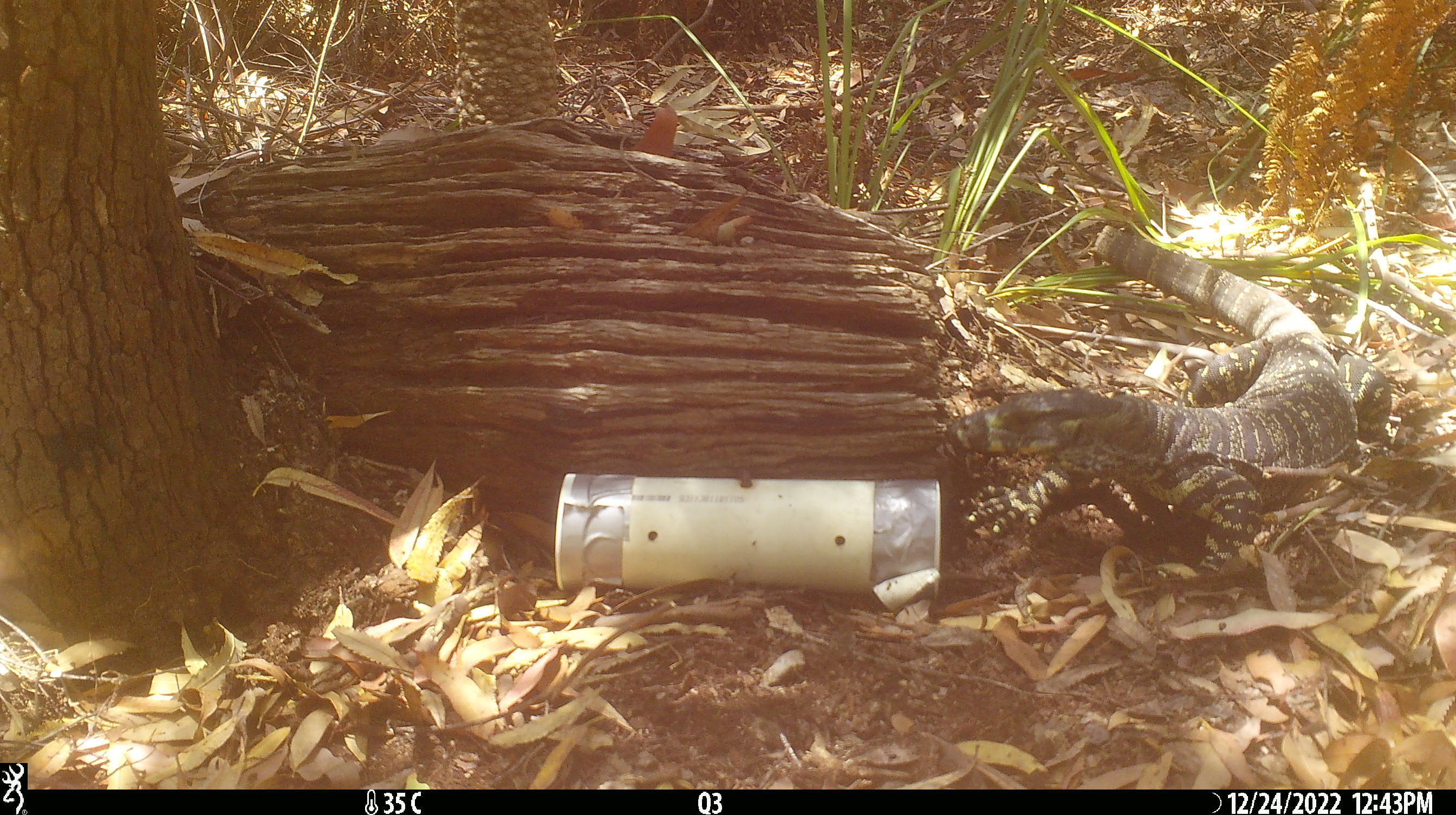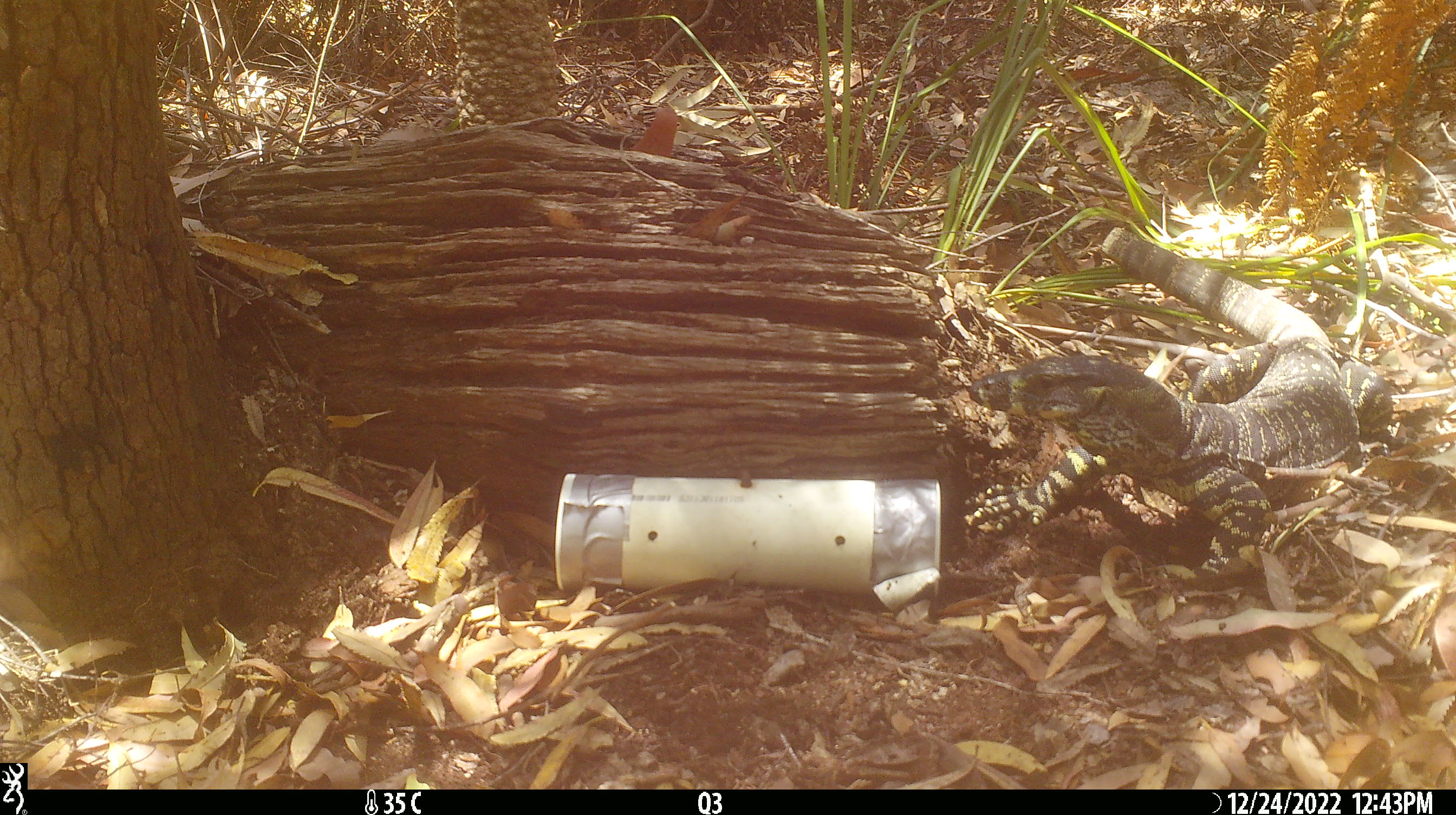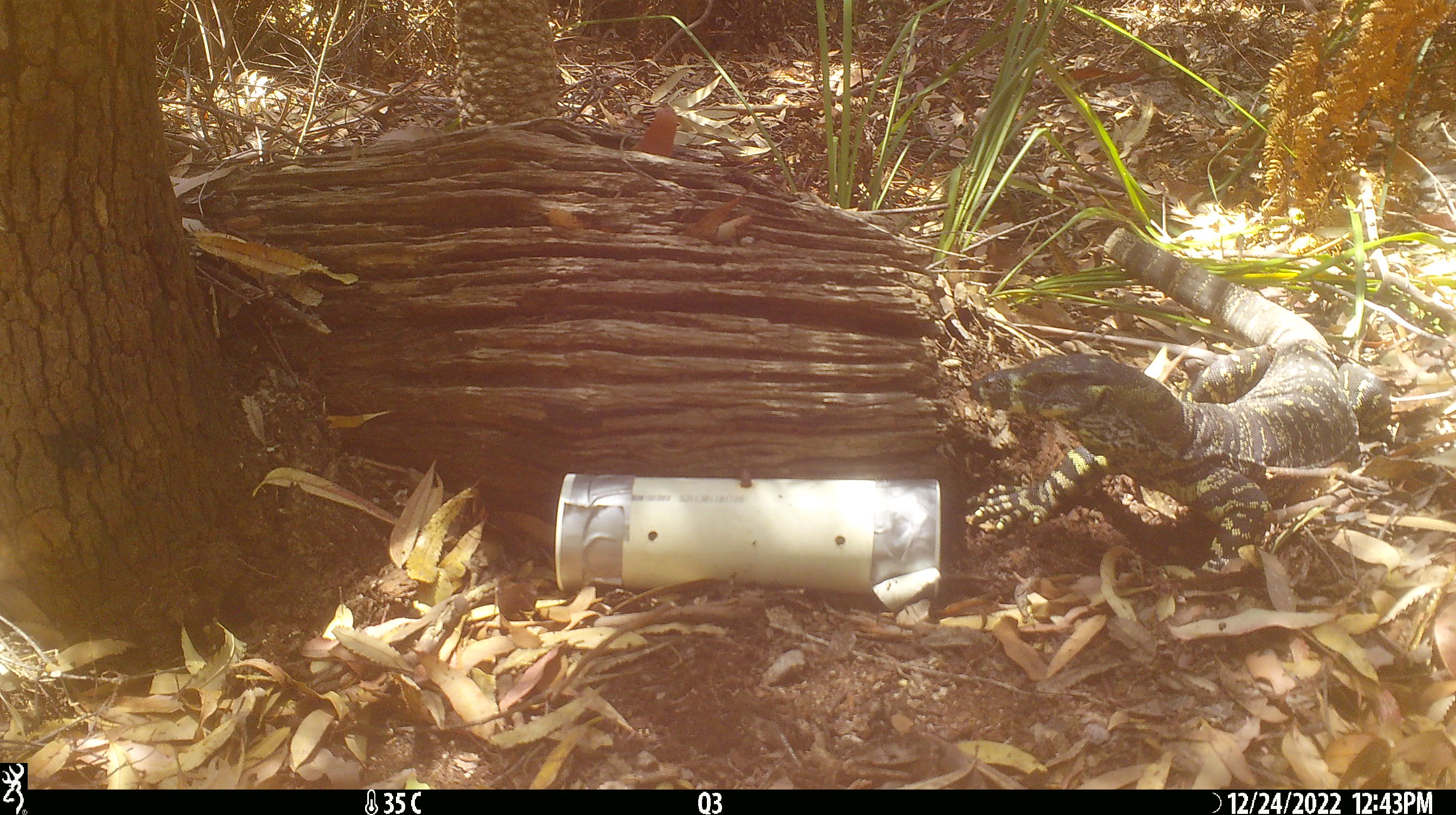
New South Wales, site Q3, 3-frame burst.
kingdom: Animalia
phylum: Chordata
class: Reptilia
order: Squamata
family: Varanidae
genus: Varanus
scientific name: Varanus varius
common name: lace monitor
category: goanna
Goanna (lace monitor) (Varanus varius).